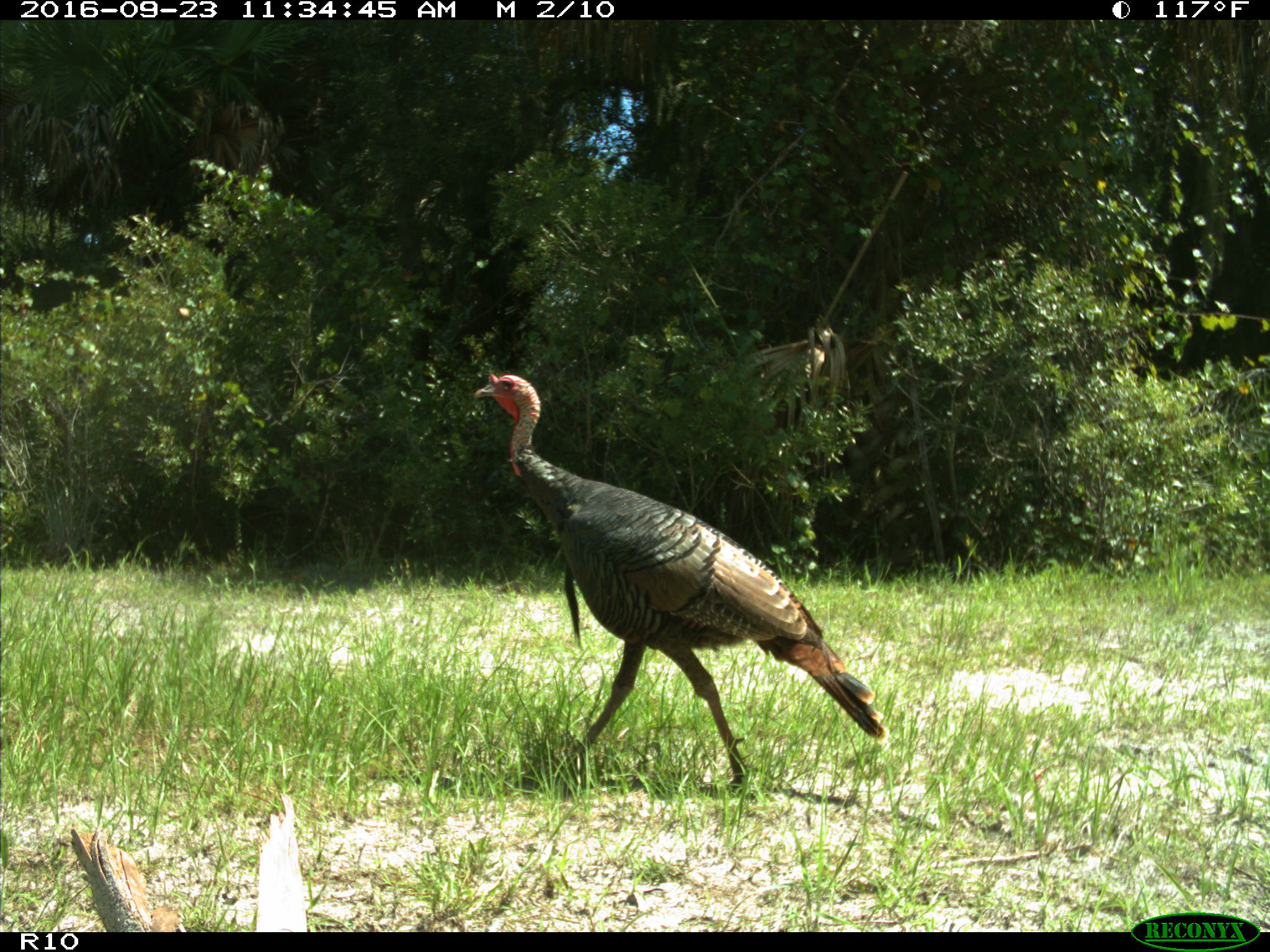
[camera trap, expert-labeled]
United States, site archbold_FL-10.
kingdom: Animalia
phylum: Chordata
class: Aves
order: Galliformes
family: Phasianidae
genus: Meleagris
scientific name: Meleagris gallopavo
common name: wild turkey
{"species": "Meleagris gallopavo (wild turkey)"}